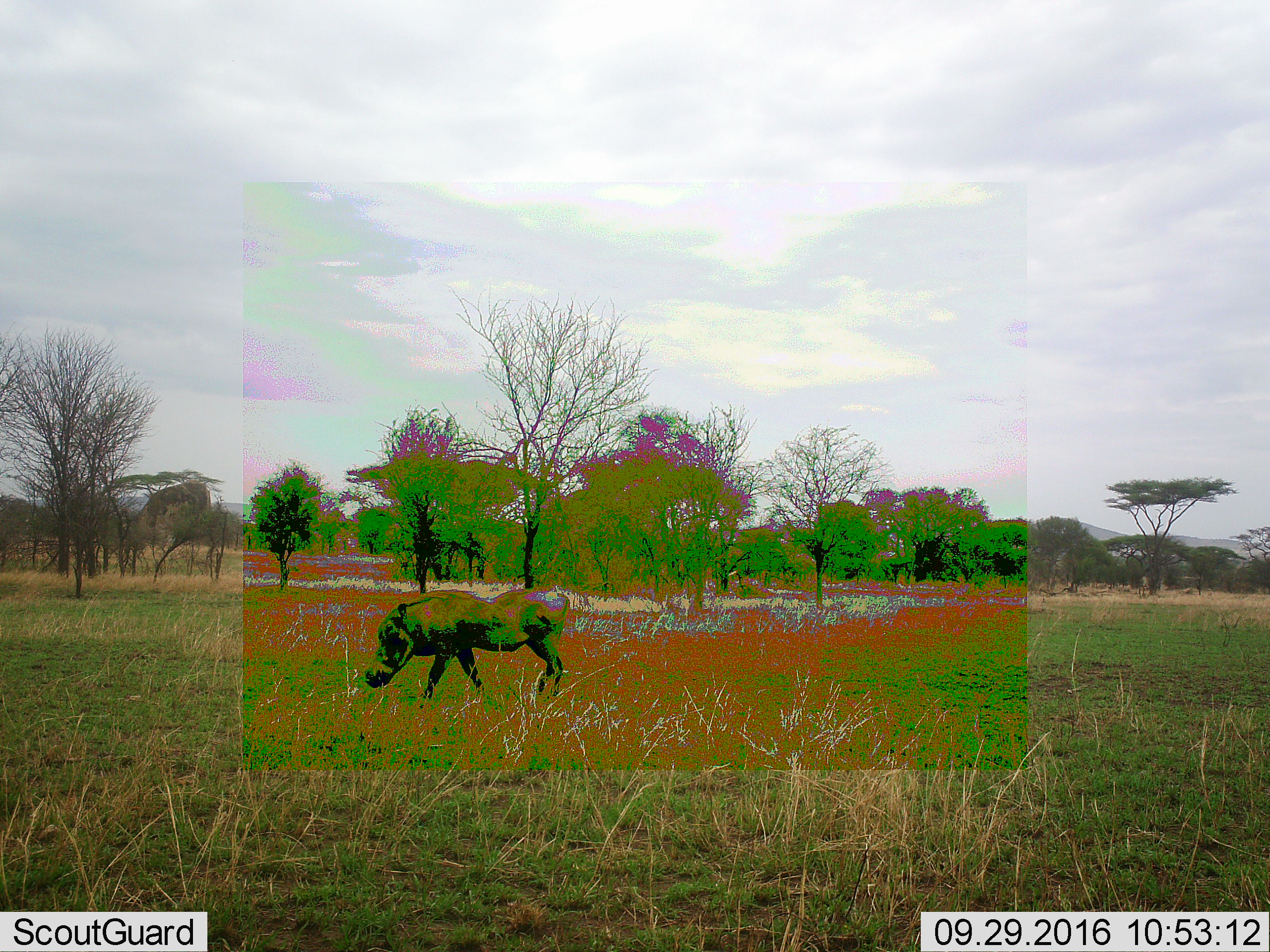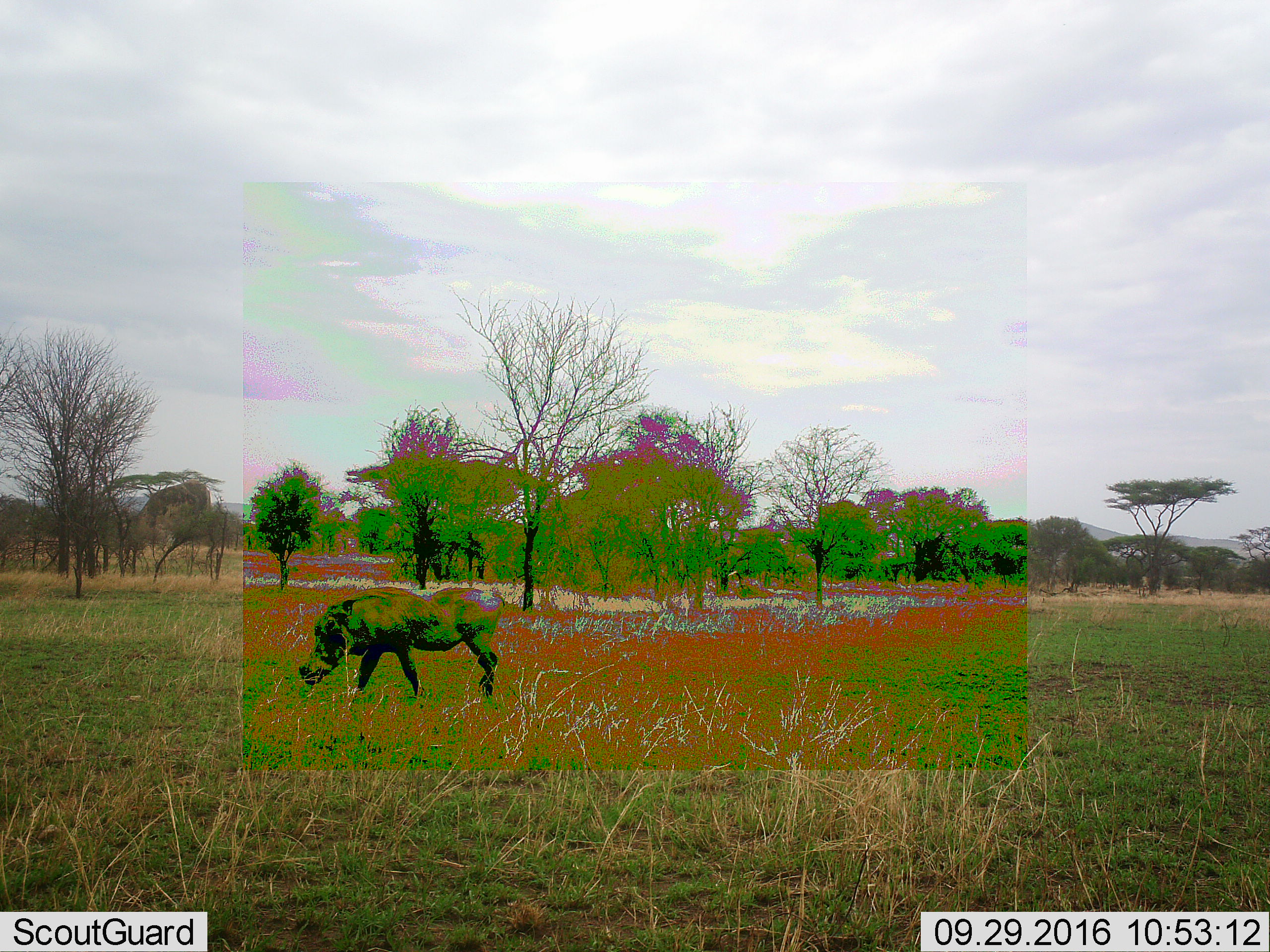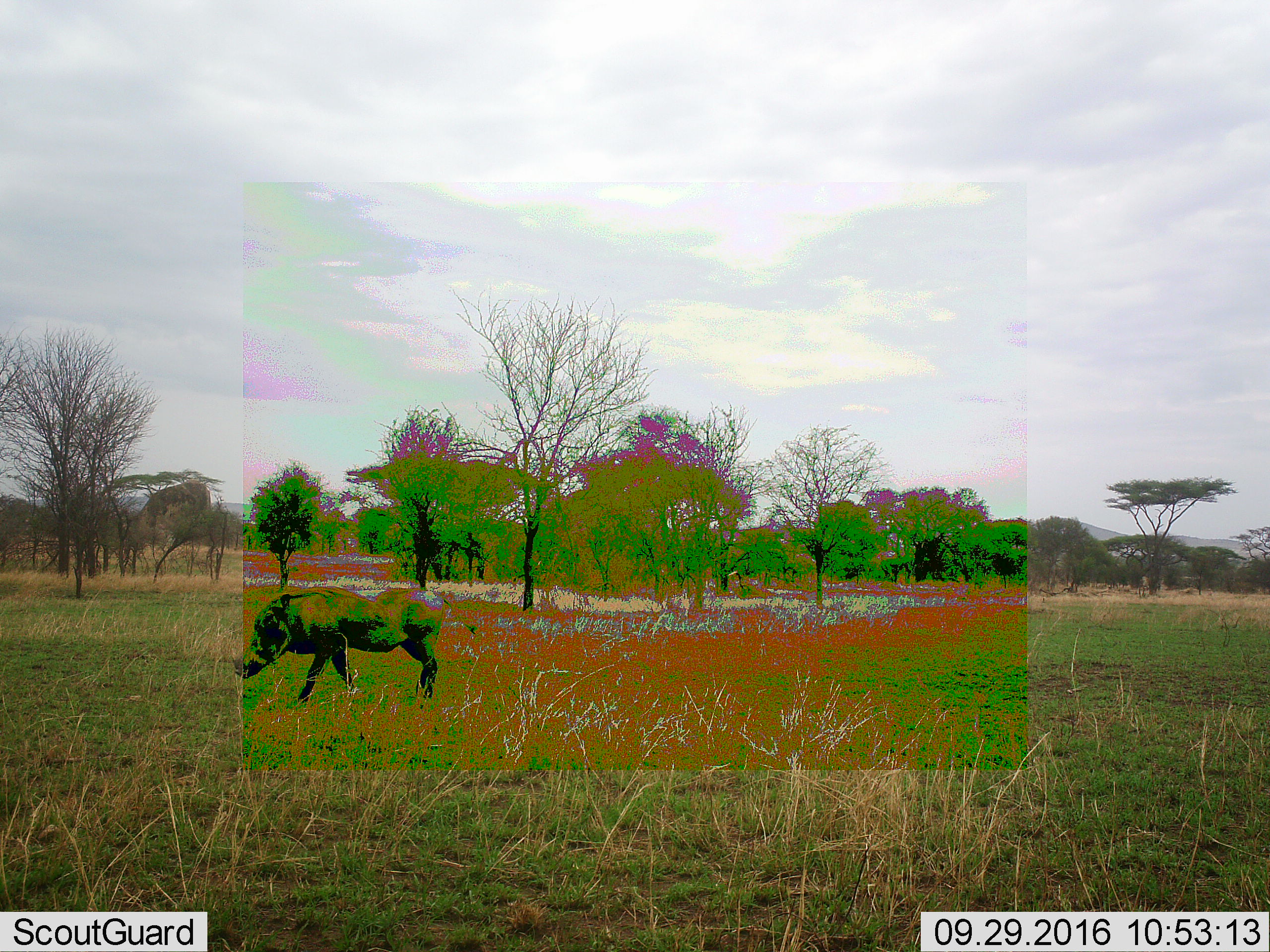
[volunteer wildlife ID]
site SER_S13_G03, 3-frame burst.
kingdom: Animalia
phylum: Chordata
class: Mammalia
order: Artiodactyla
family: Suidae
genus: Phacochoerus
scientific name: Phacochoerus africanus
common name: warthog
Warthog (Phacochoerus africanus), count 1. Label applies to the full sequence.